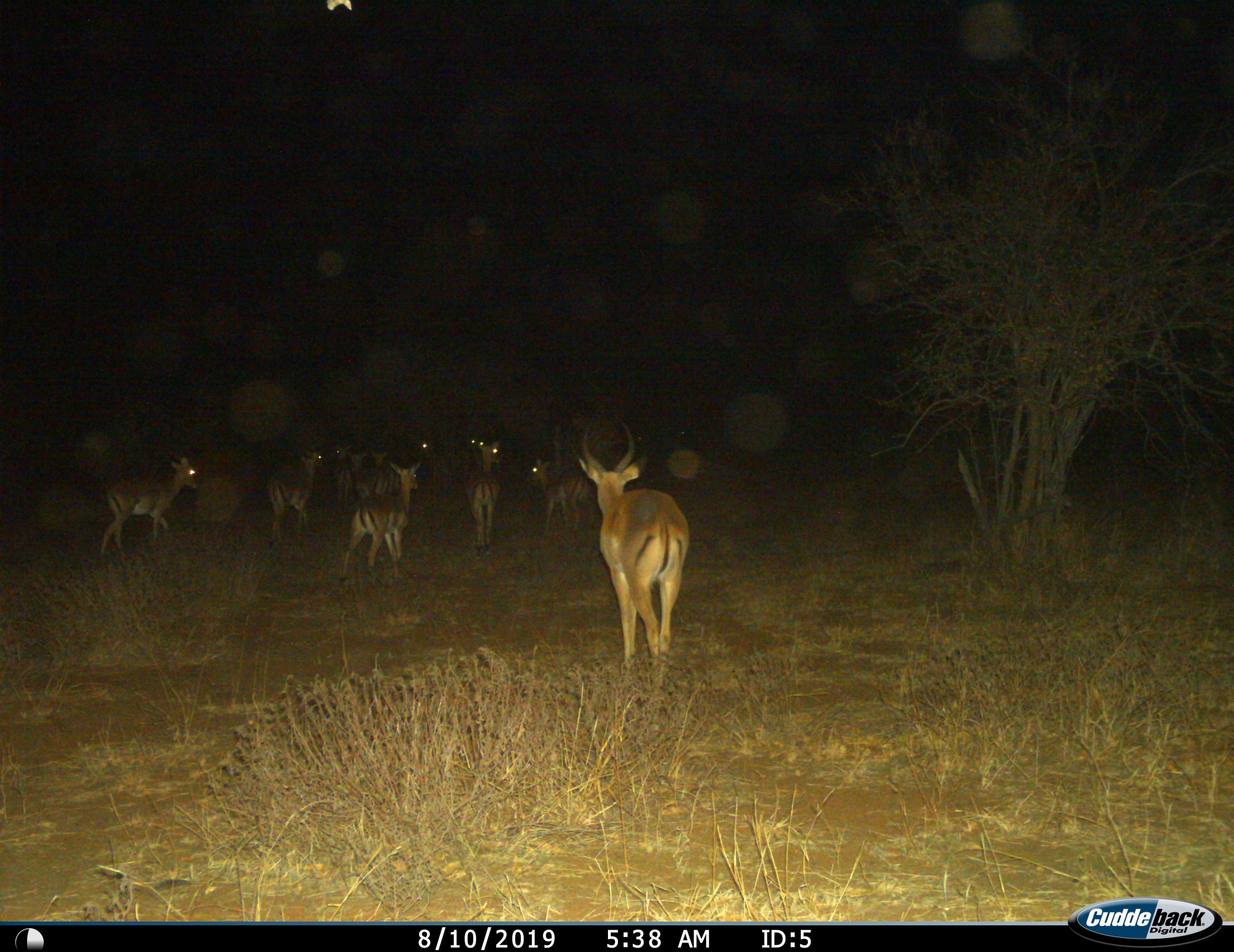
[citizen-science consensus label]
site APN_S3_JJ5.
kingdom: Animalia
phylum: Chordata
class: Mammalia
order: Artiodactyla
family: Bovidae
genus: Aepyceros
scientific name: Aepyceros melampus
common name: impala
Impala (Aepyceros melampus), count 11-50. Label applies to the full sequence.